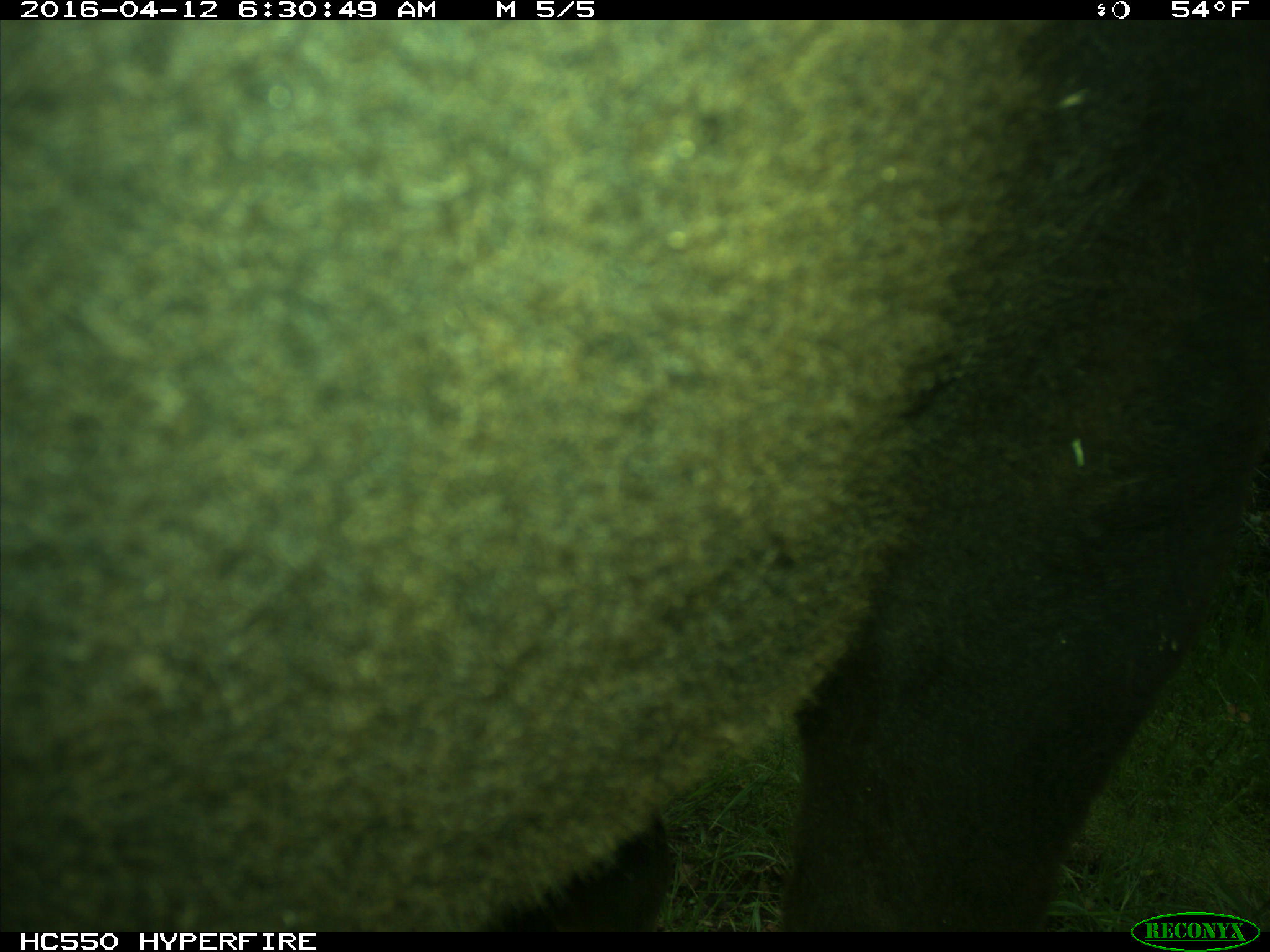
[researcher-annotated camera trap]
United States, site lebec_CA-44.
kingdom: Animalia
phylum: Chordata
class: Mammalia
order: Artiodactyla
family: Bovidae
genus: Bos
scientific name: Bos taurus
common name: domestic cow